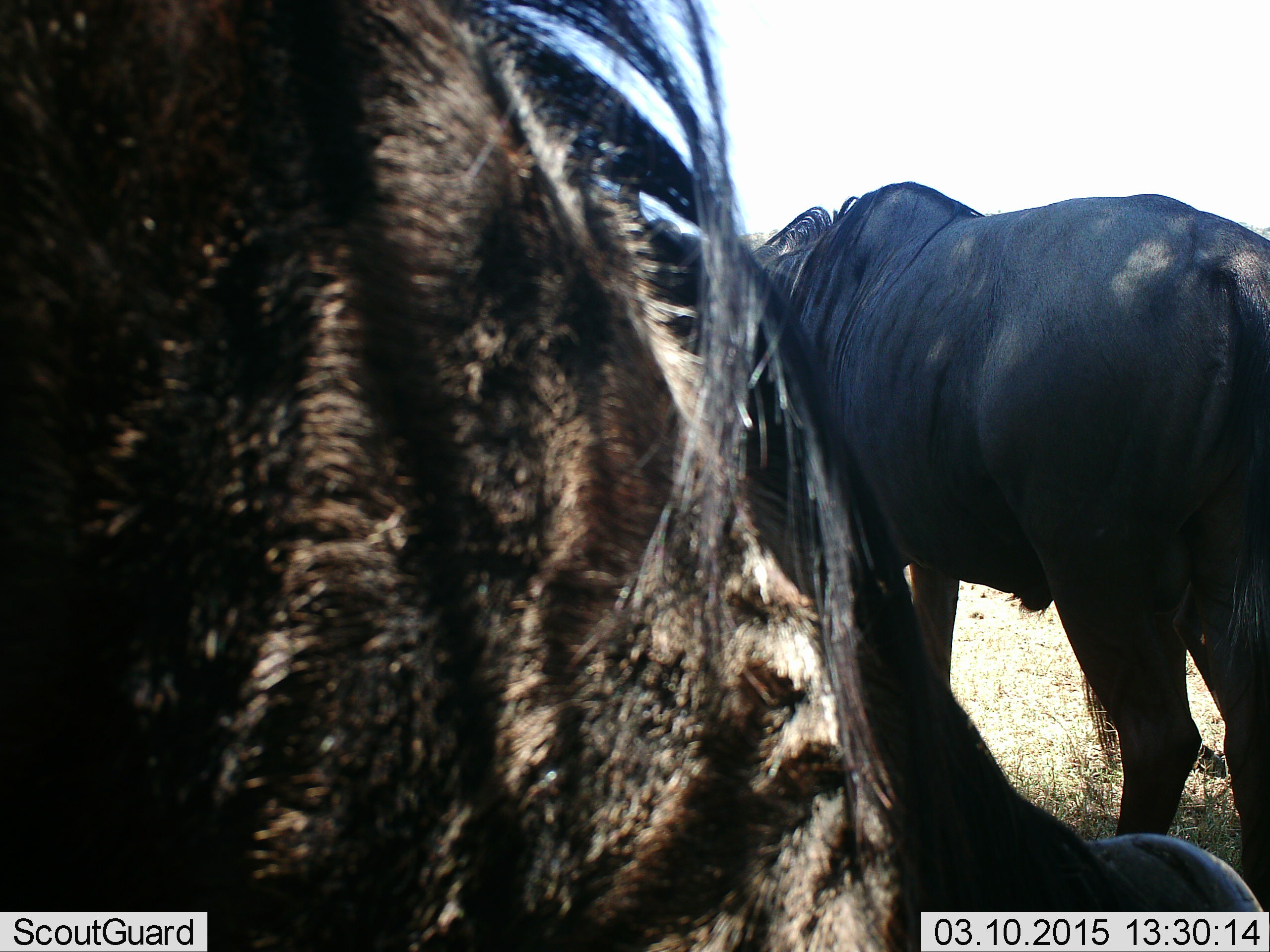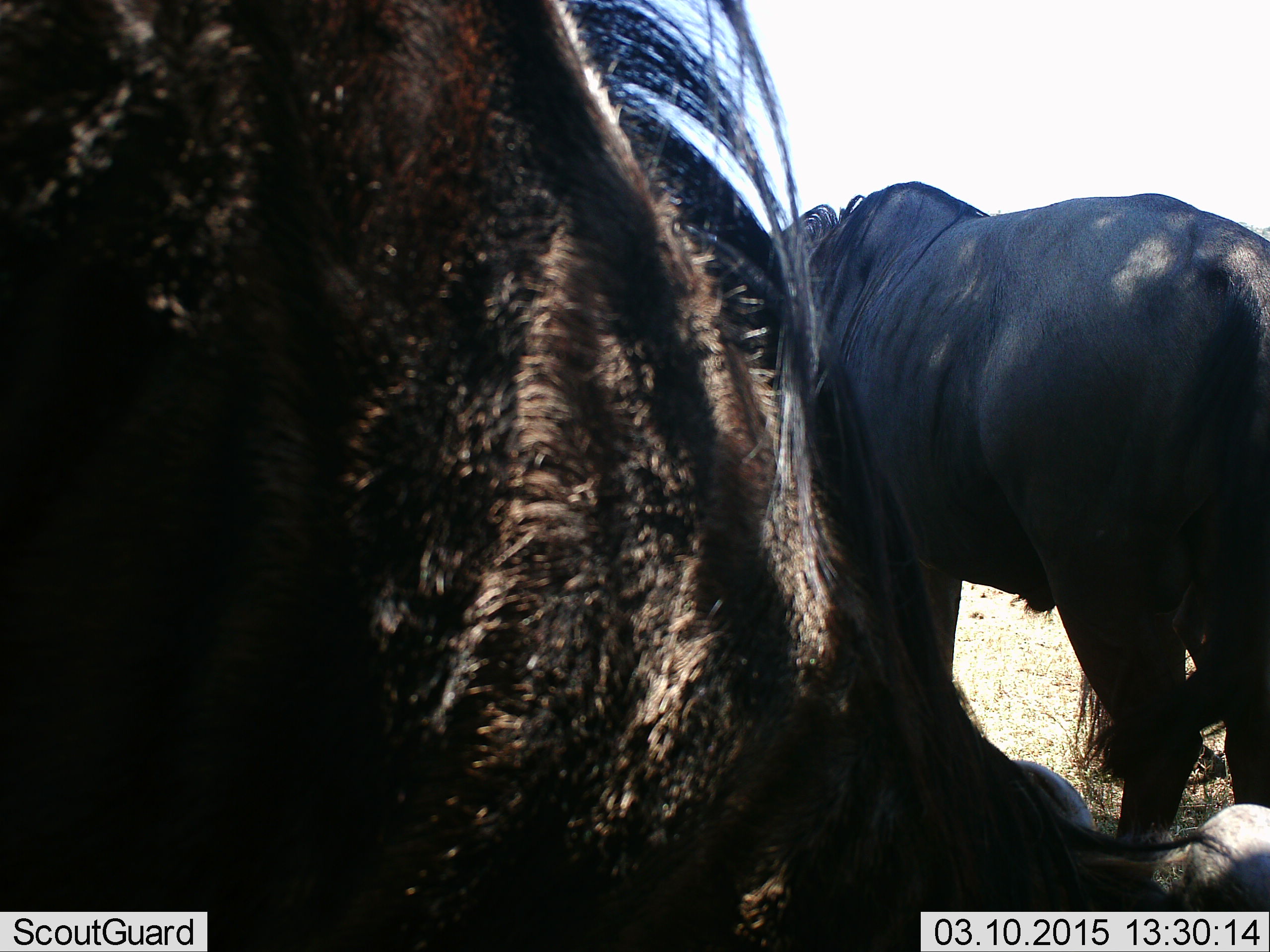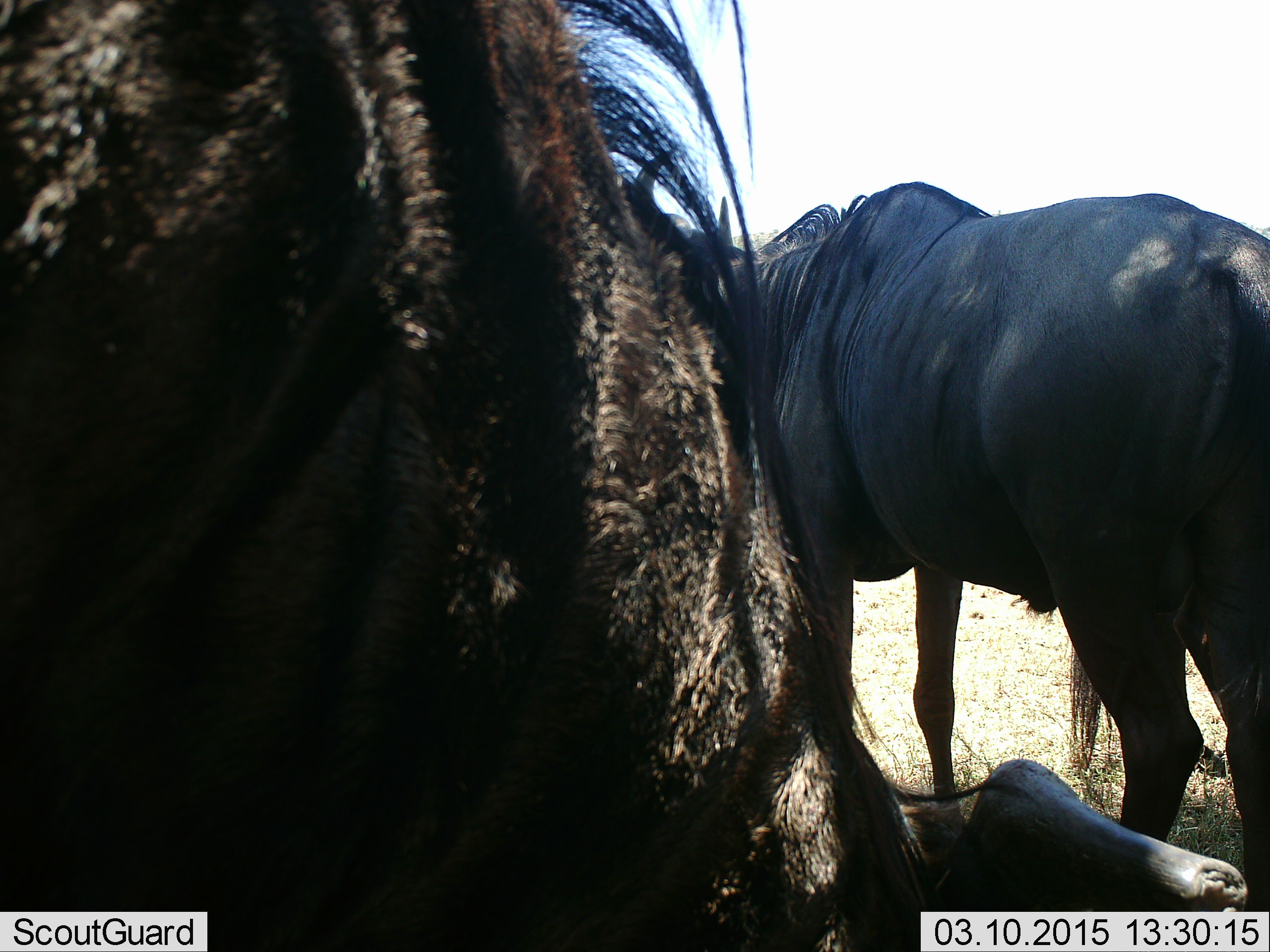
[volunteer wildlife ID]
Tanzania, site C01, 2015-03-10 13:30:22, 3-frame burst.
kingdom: Animalia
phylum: Chordata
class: Mammalia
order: Artiodactyla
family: Bovidae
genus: Connochaetes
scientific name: Connochaetes taurinus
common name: blue wildebeest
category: wildebeest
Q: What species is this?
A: Wildebeest (blue wildebeest) (Connochaetes taurinus).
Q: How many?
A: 2.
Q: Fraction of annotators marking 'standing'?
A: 100%.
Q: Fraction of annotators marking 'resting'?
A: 10%.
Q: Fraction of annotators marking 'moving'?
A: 0%.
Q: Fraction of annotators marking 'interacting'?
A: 0%.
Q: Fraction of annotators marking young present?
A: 0%.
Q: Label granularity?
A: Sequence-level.